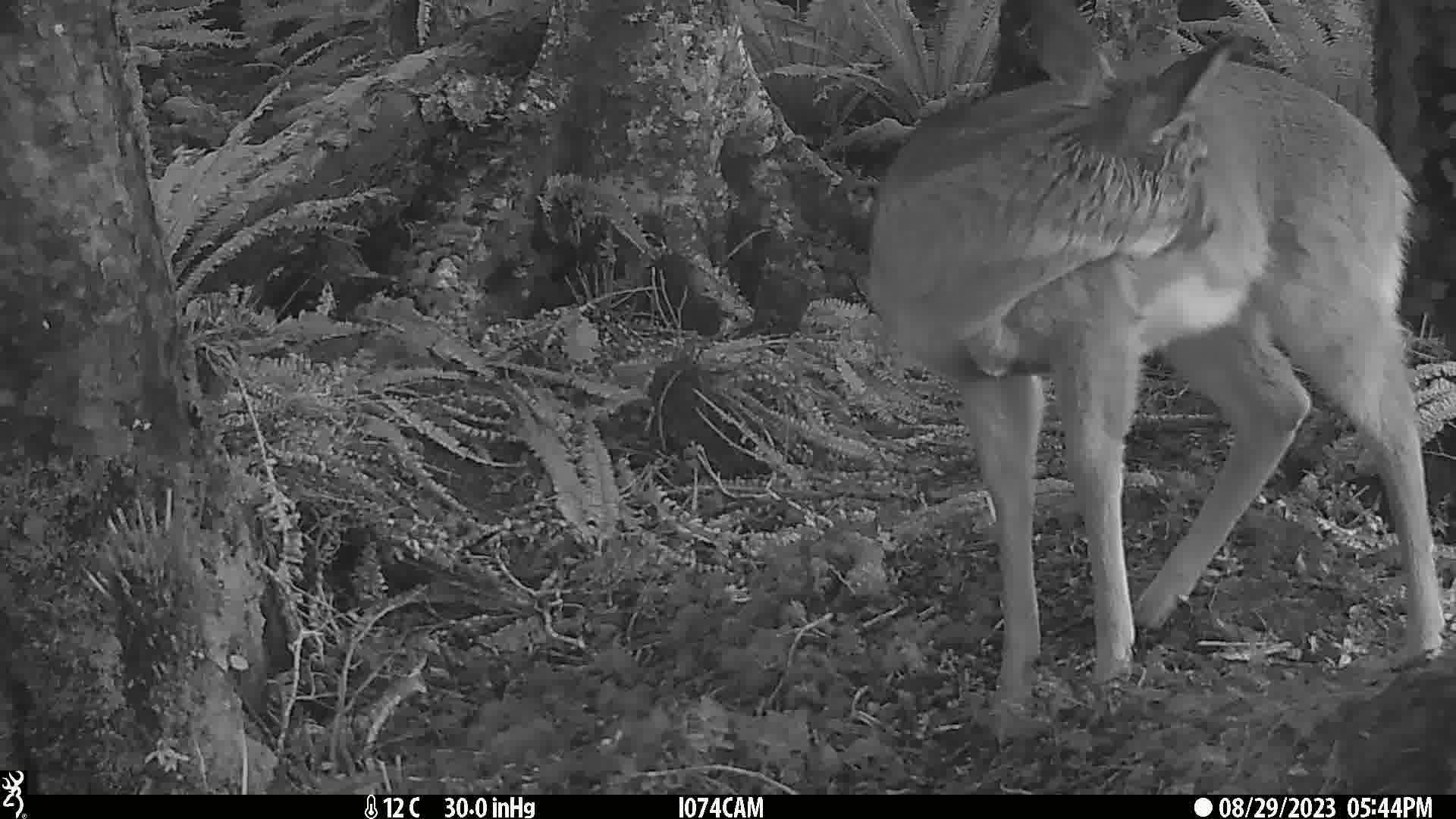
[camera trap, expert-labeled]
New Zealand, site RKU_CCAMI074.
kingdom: Animalia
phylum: Chordata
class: Mammalia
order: Artiodactyla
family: Cervidae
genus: Odocoileus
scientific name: Odocoileus virginianus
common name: white-tailed deer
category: white tailed deer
White tailed deer (white-tailed deer) (Odocoileus virginianus).